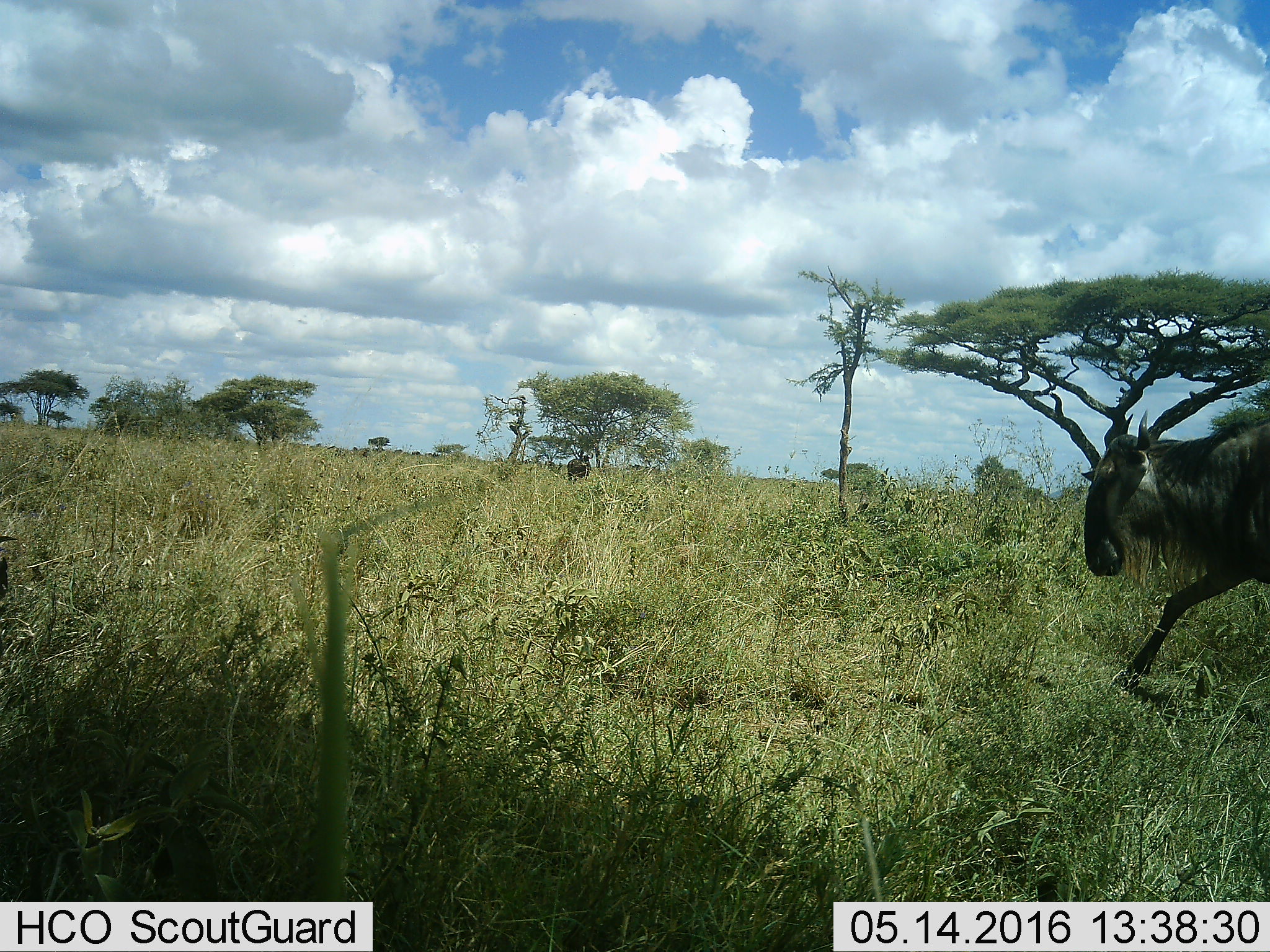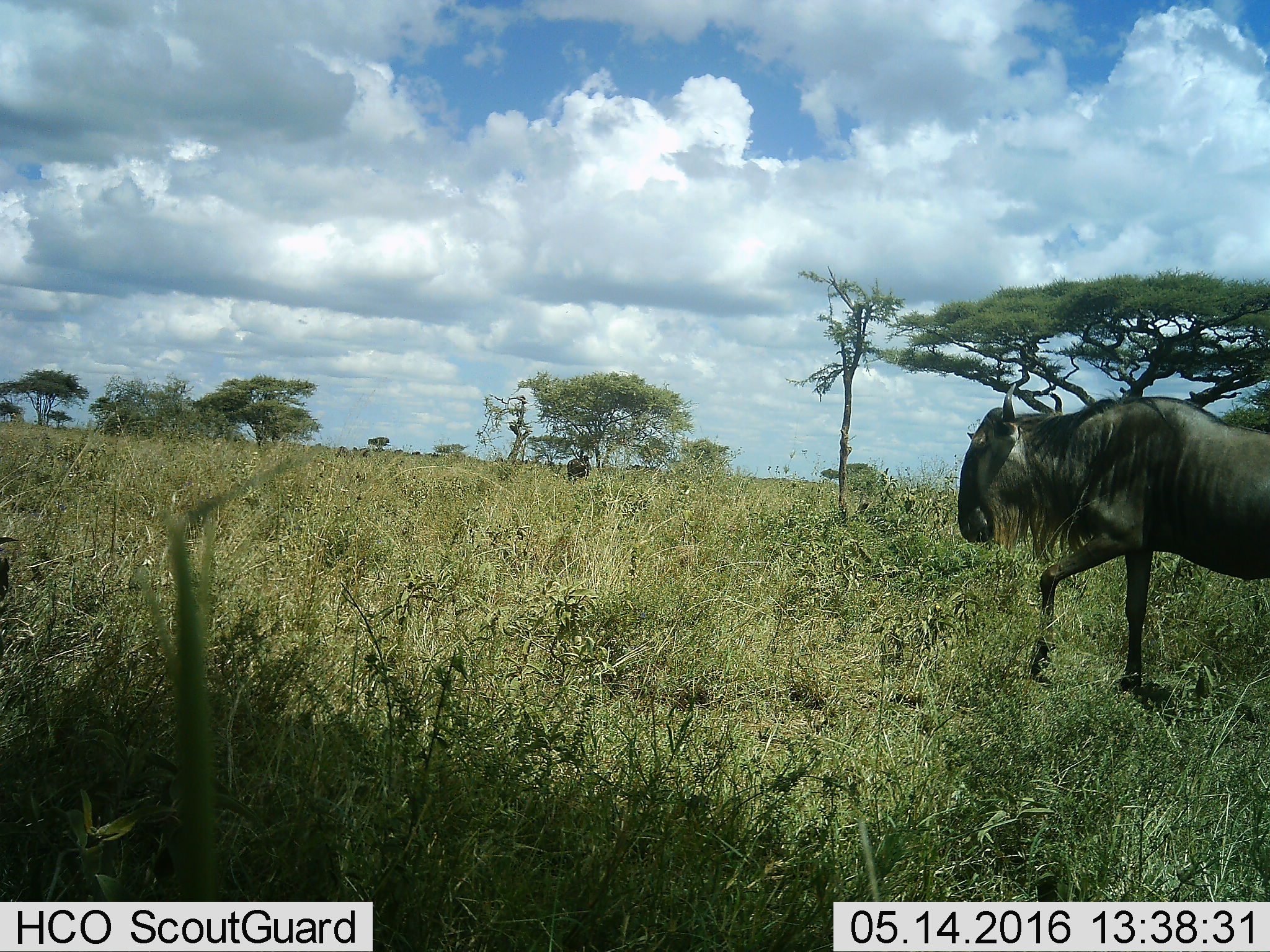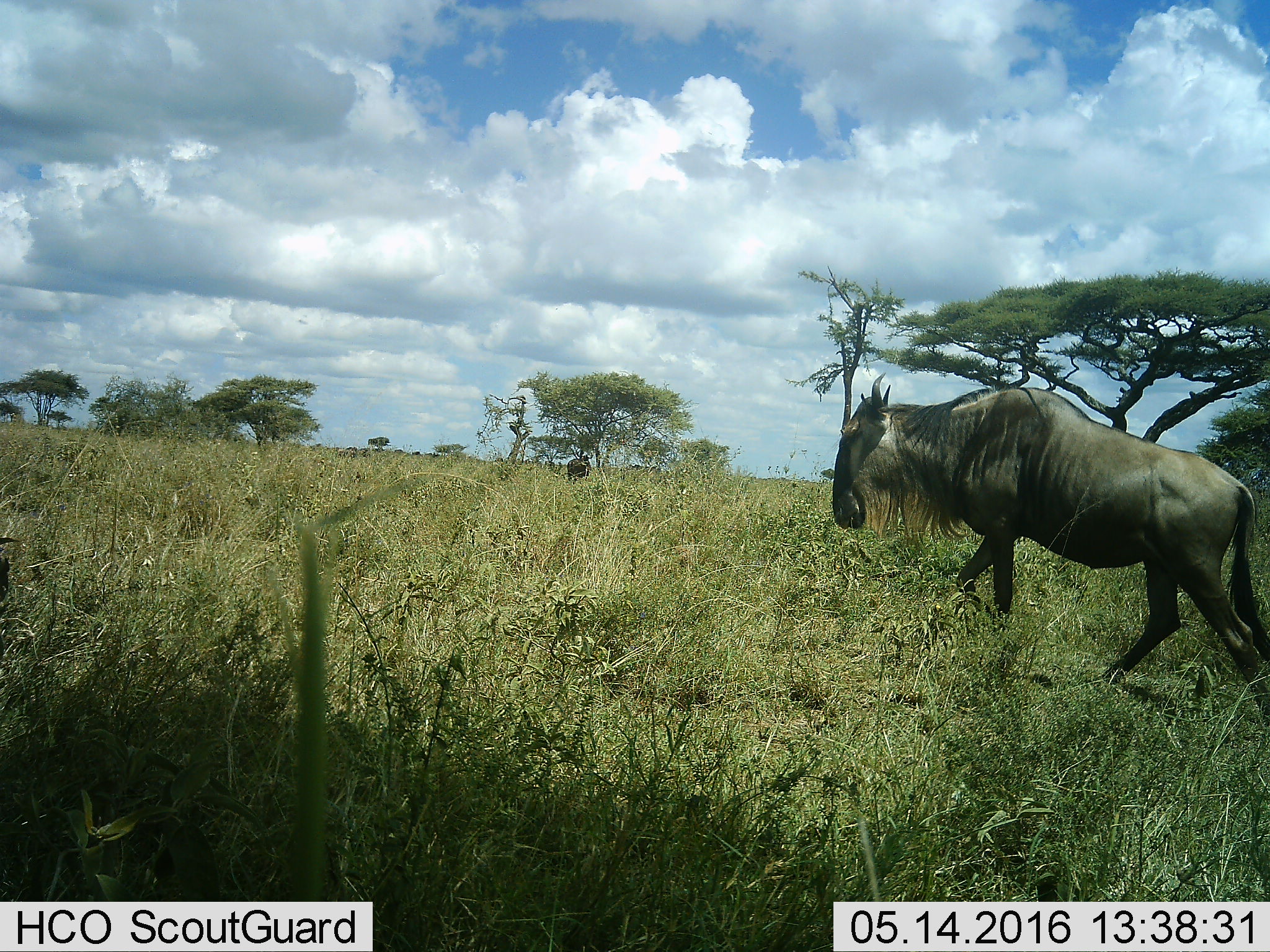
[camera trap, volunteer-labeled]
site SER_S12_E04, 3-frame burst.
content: unidentified animal